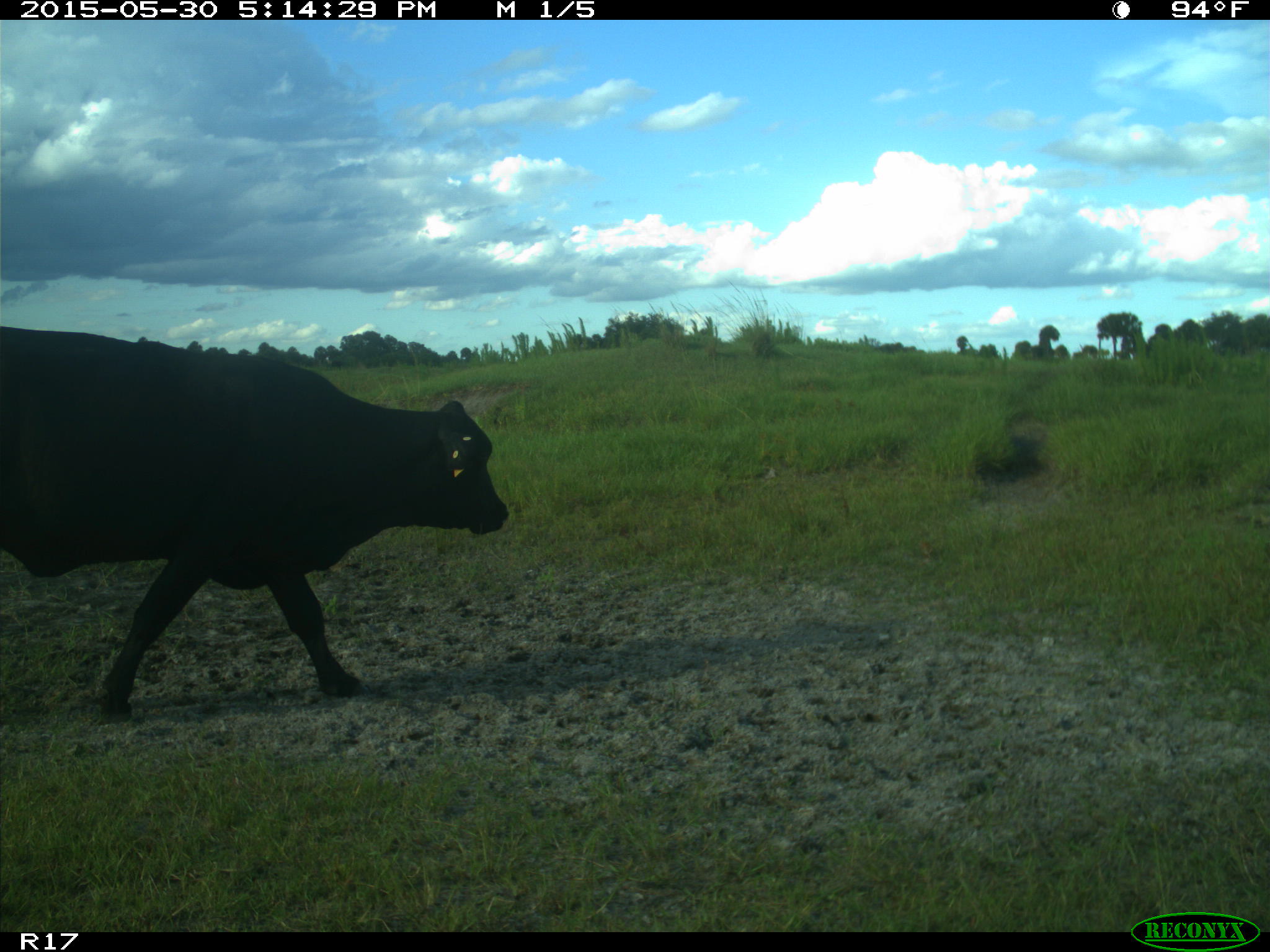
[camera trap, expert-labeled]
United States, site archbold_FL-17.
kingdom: Animalia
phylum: Chordata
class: Mammalia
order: Artiodactyla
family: Bovidae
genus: Bos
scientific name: Bos taurus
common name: domestic cow